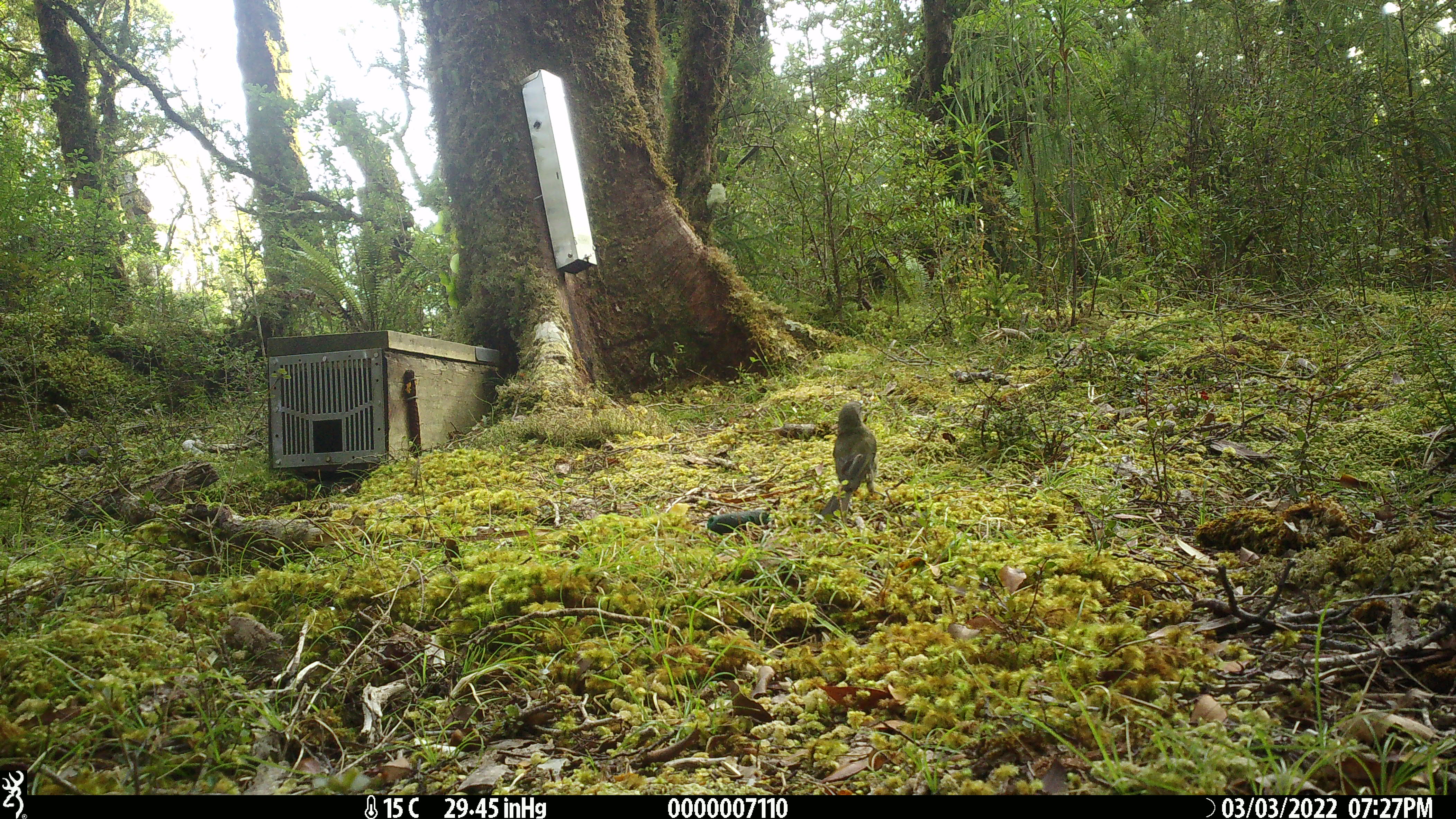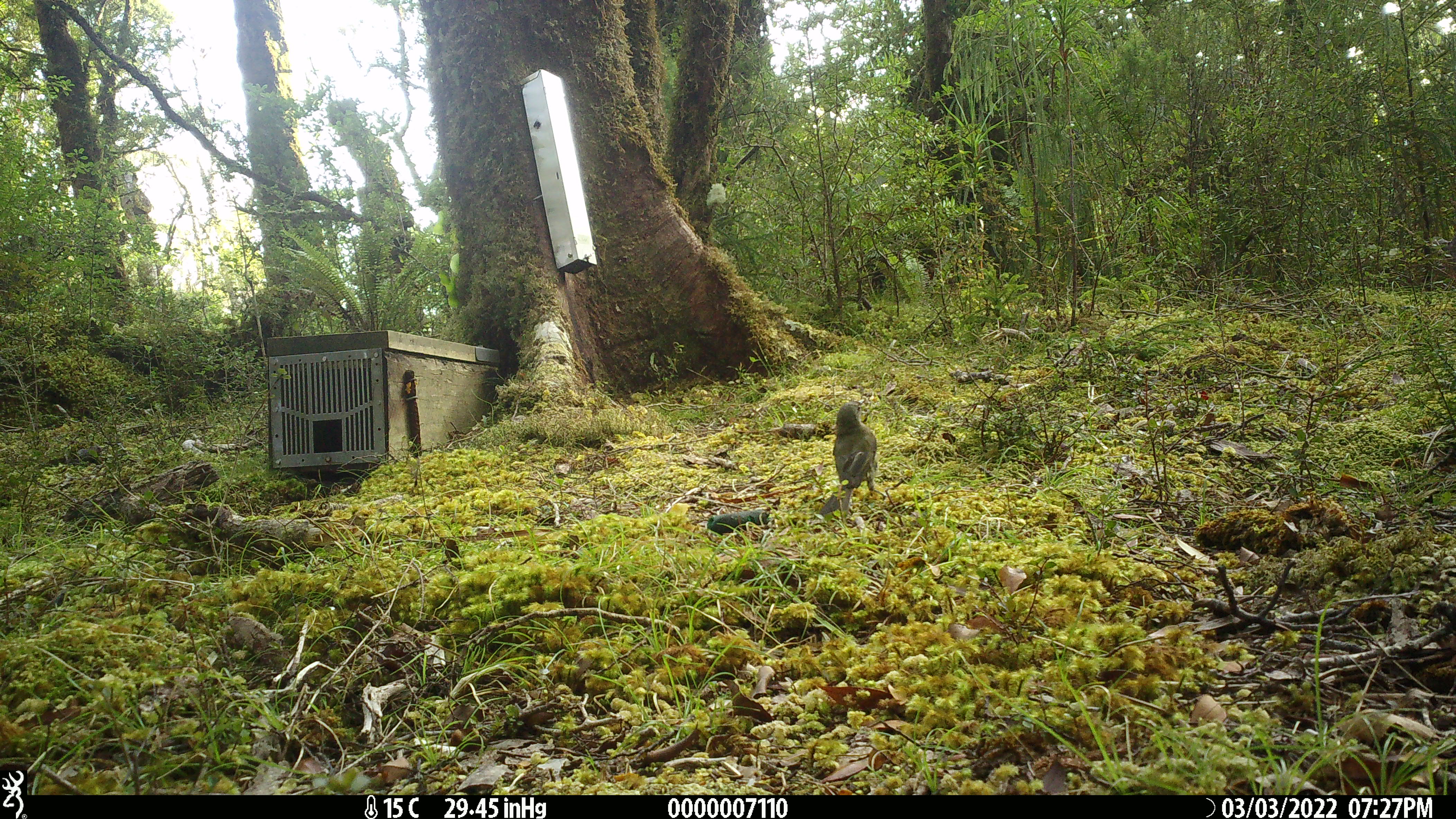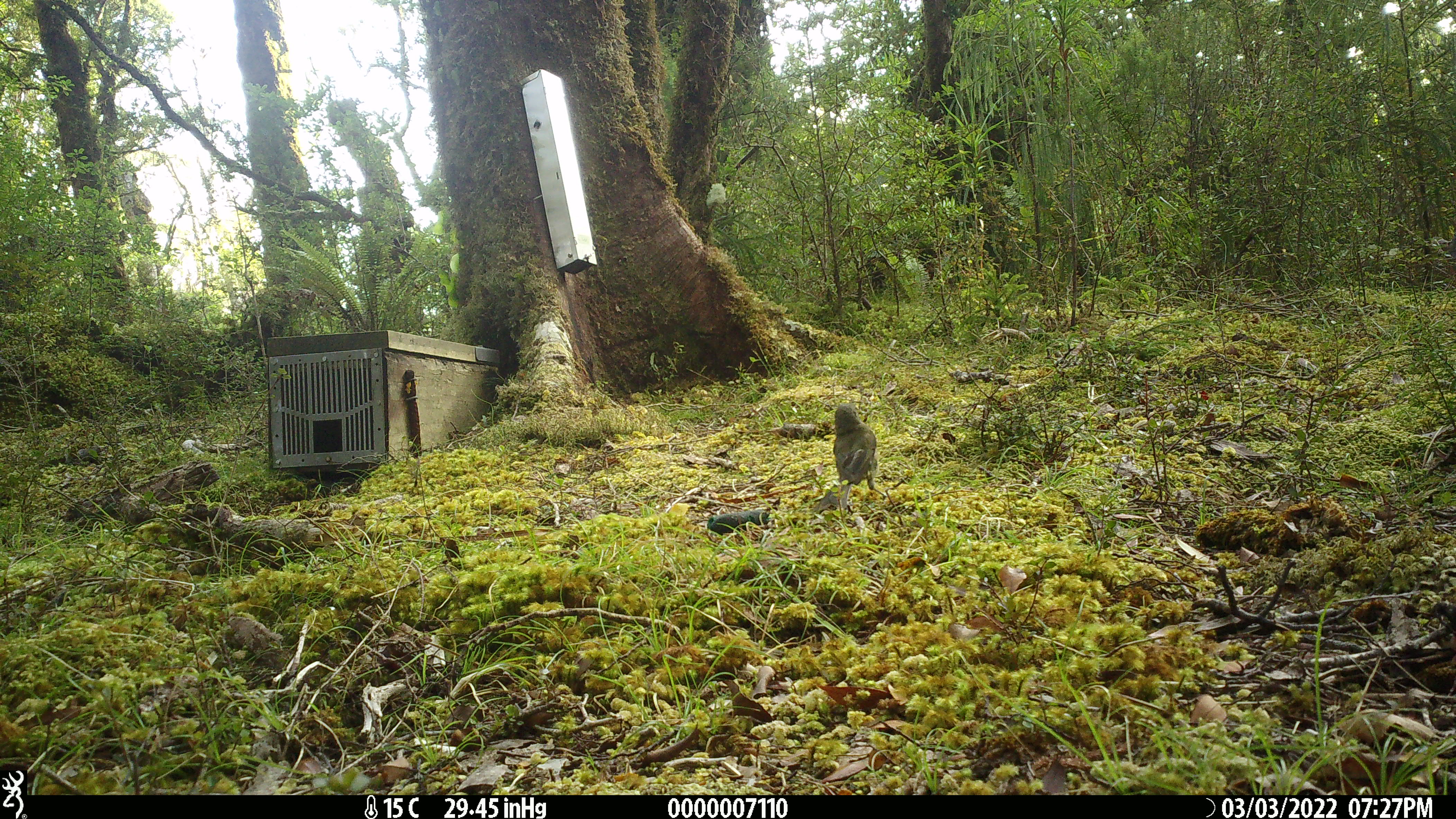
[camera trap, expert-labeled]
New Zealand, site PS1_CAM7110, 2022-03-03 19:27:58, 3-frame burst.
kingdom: Animalia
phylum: Chordata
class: Aves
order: Passeriformes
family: Meliphagidae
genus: Anthornis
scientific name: Anthornis melanura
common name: new zealand bellbird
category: bellbird